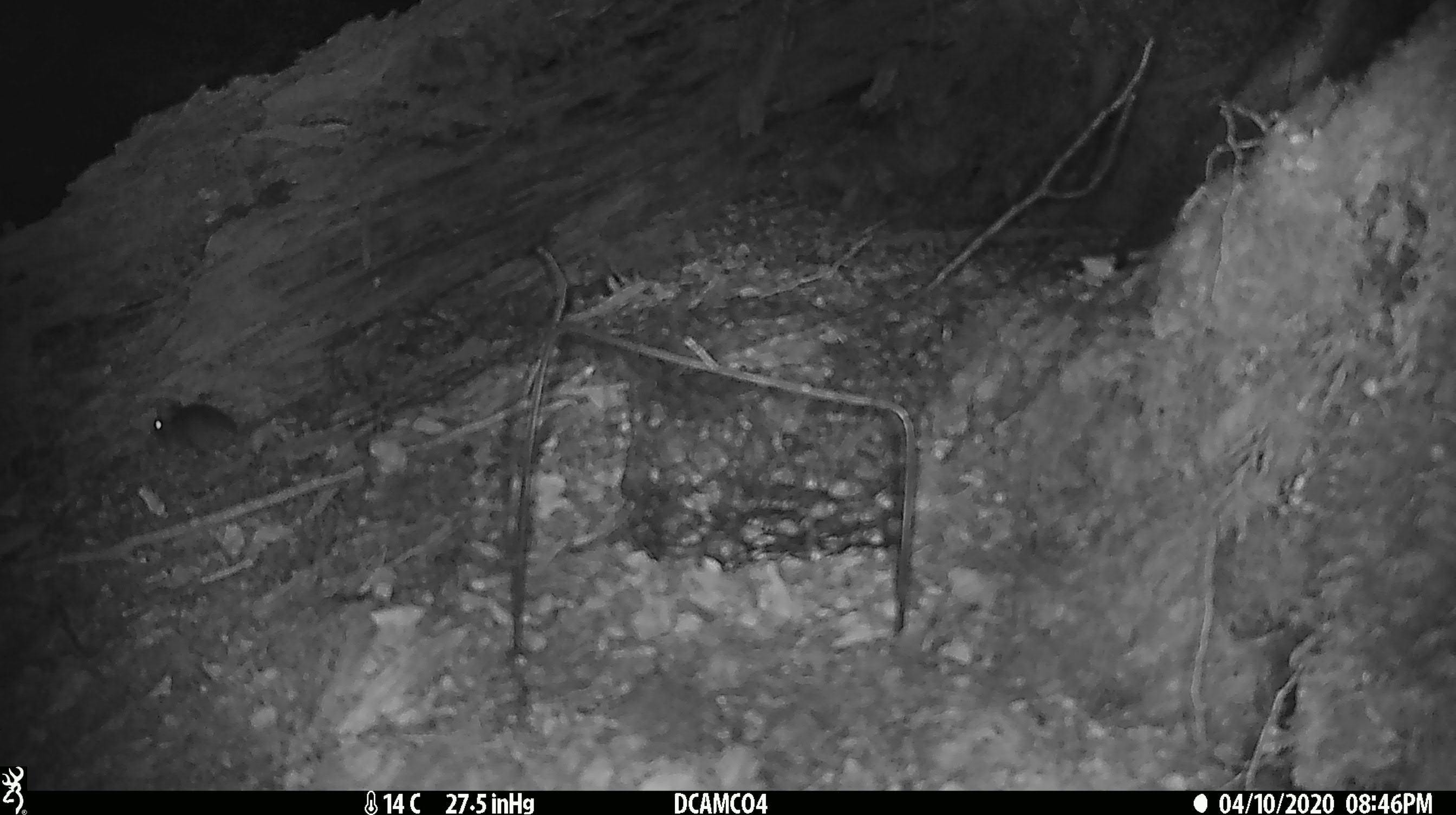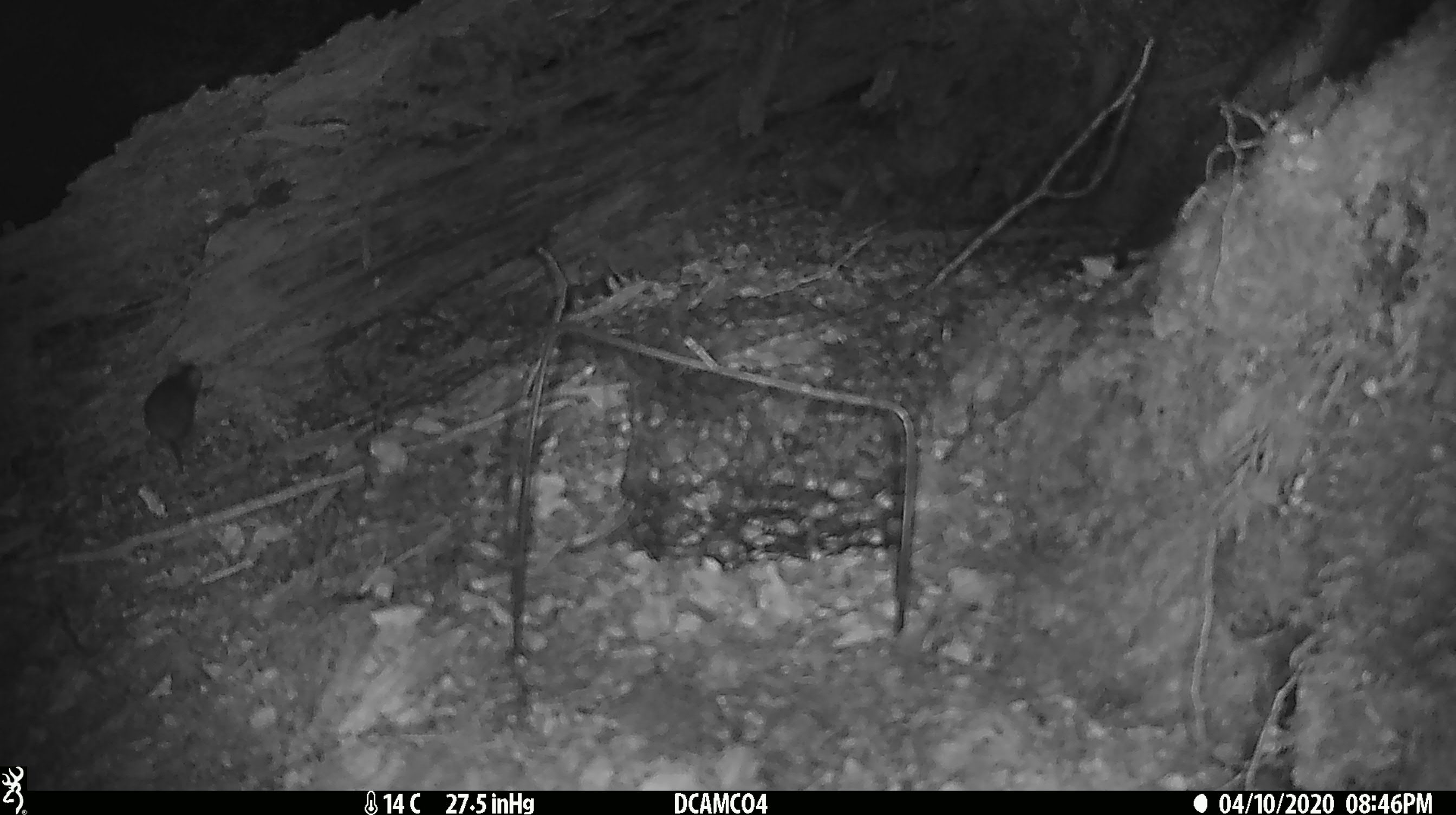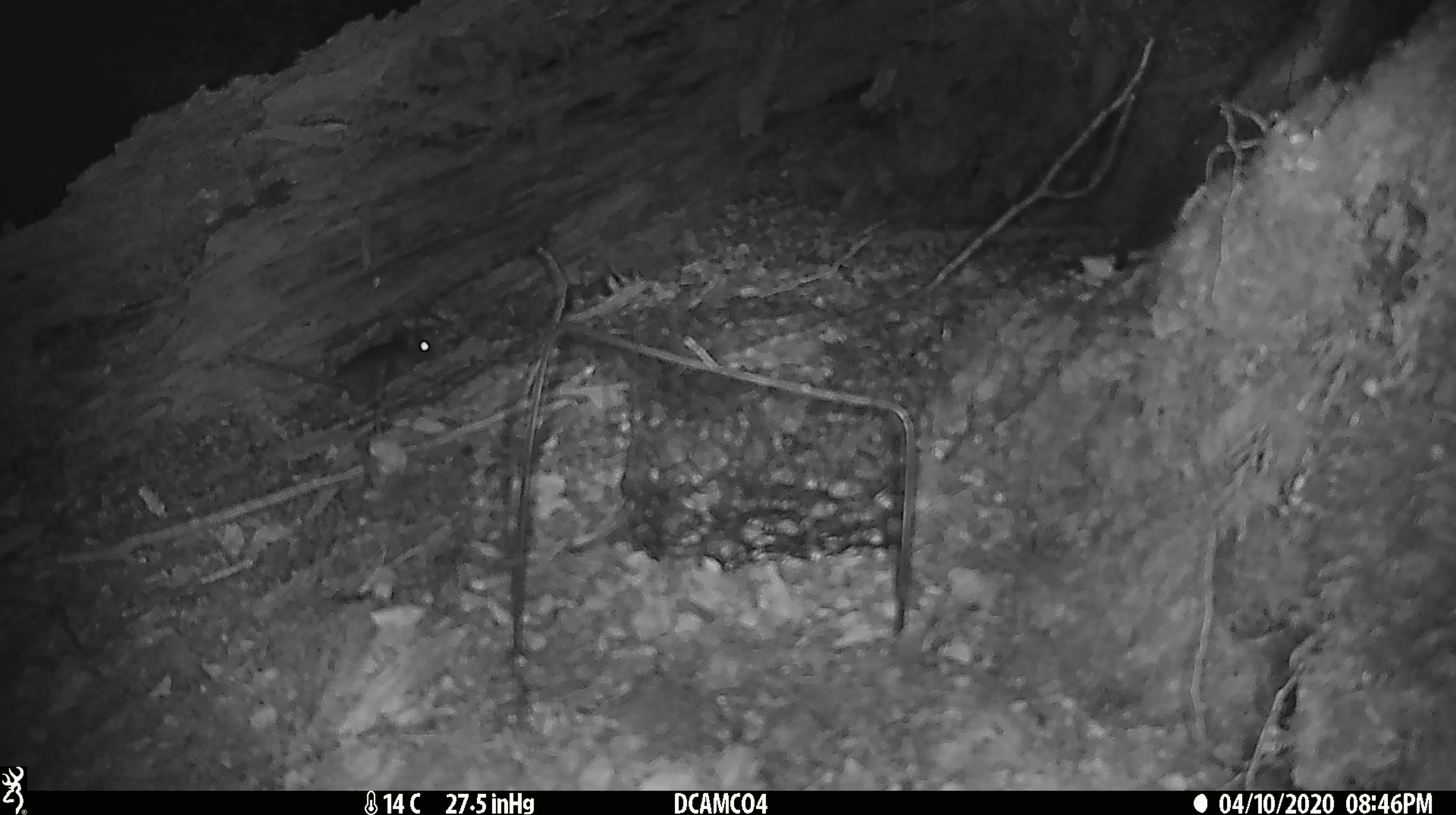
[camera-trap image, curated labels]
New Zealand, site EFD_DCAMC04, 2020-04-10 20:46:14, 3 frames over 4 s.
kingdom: Animalia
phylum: Chordata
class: Mammalia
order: Rodentia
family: Muridae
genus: Mus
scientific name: Mus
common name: mouse